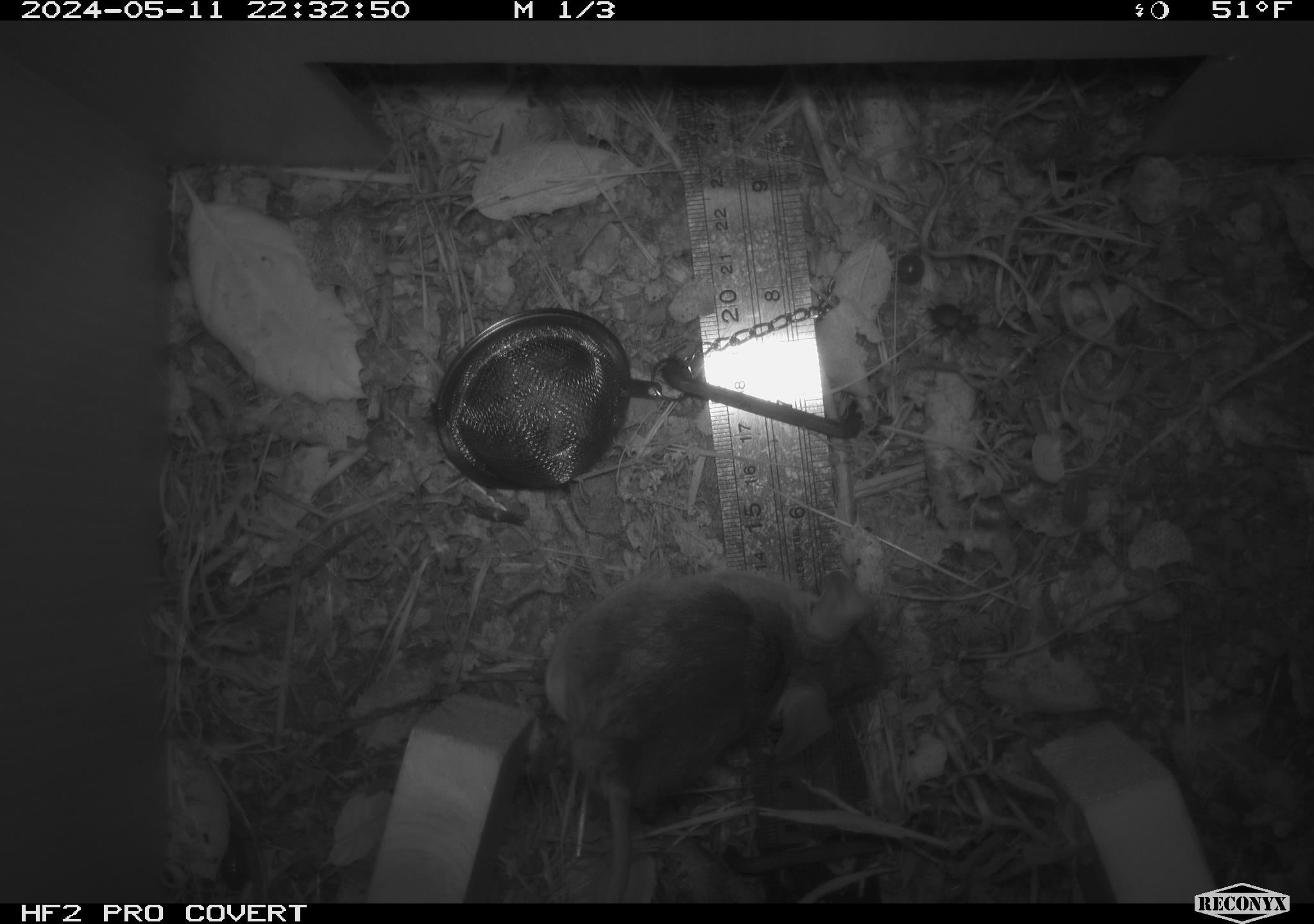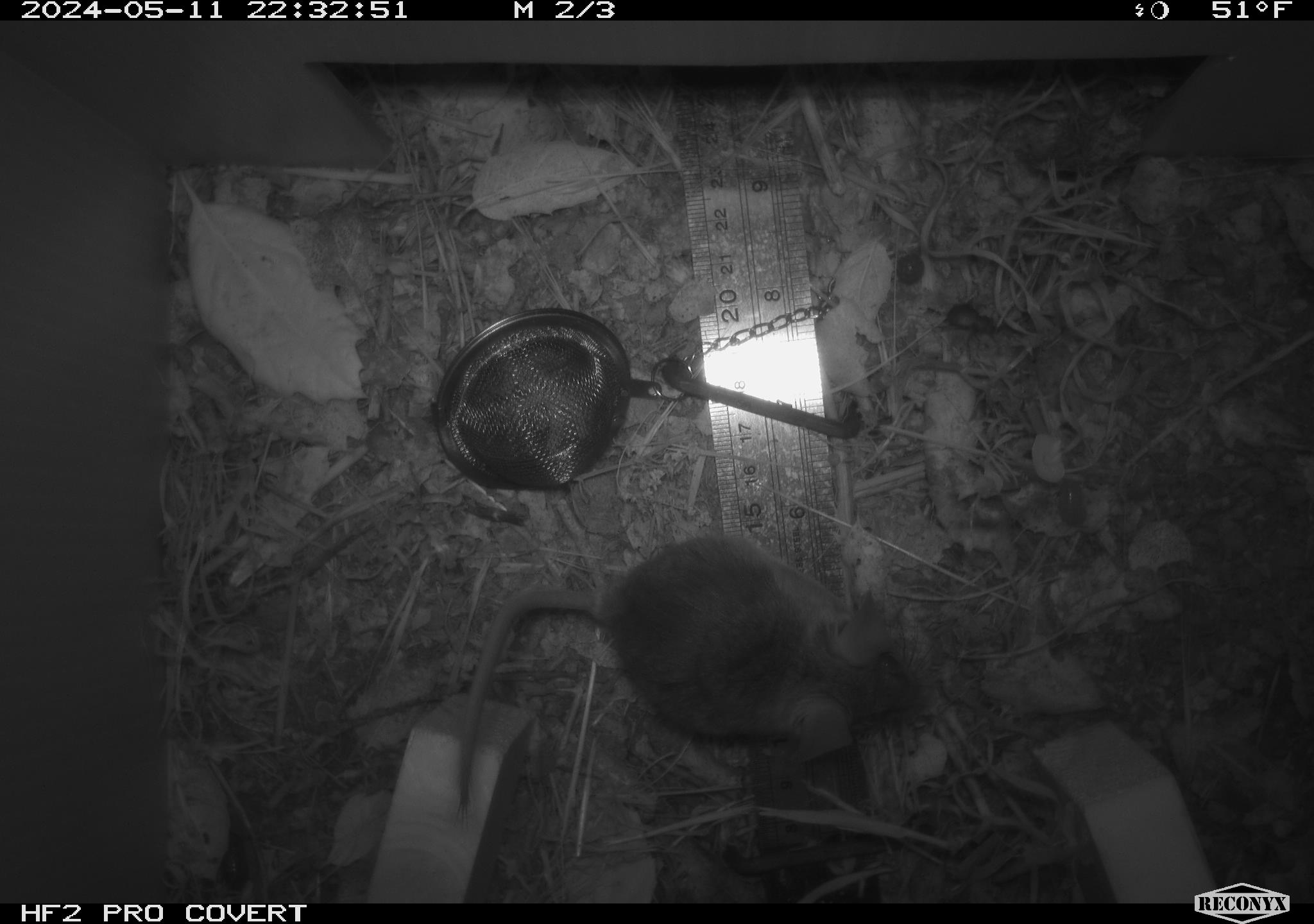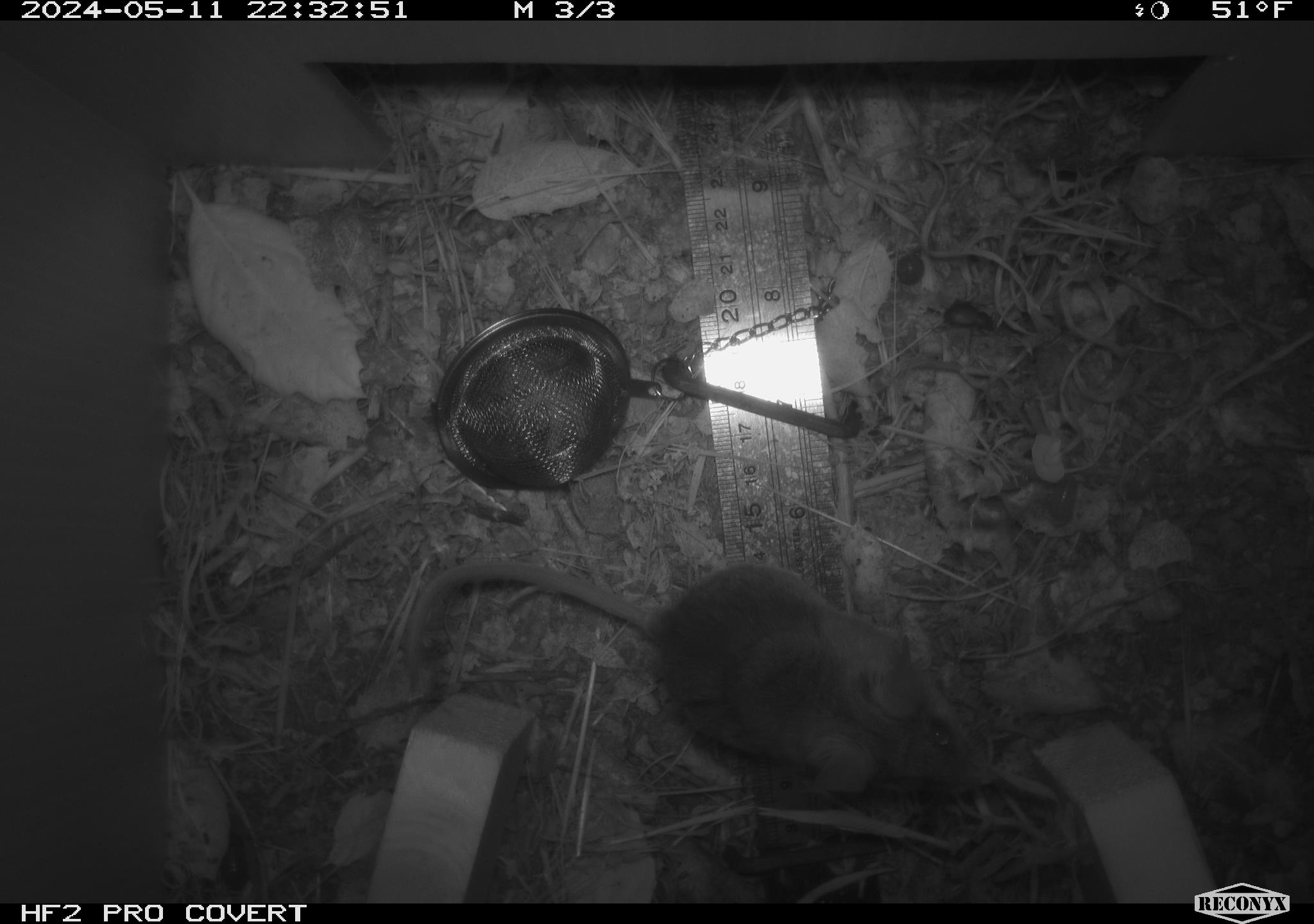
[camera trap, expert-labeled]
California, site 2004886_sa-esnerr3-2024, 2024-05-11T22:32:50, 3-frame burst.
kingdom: Animalia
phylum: Chordata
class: Mammalia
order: Rodentia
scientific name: Rodentia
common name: rodent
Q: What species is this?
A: Rodent (Rodentia).